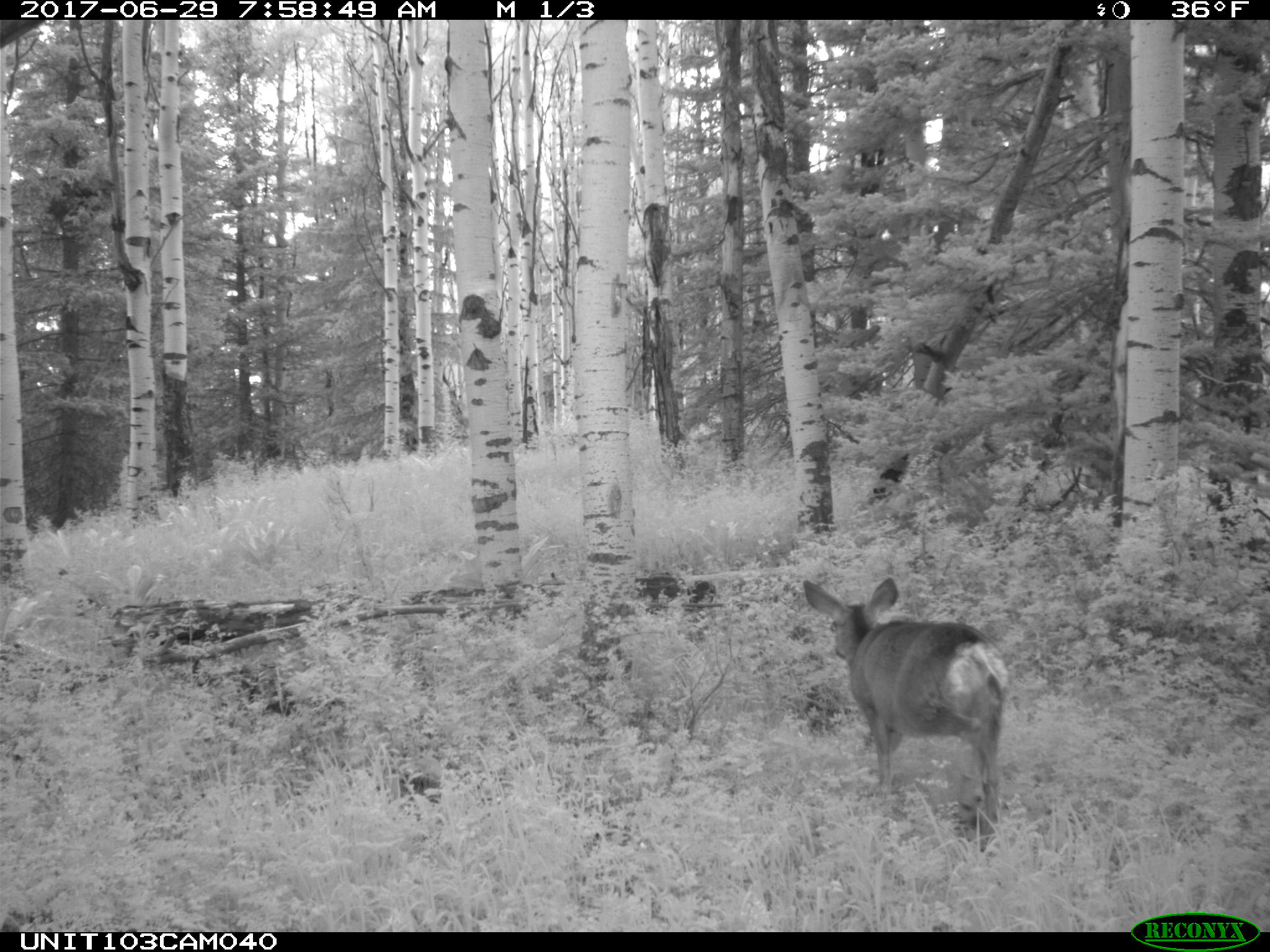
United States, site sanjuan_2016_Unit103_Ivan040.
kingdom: Animalia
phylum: Chordata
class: Mammalia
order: Artiodactyla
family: Cervidae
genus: Odocoileus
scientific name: Odocoileus hemionus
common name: mule deer